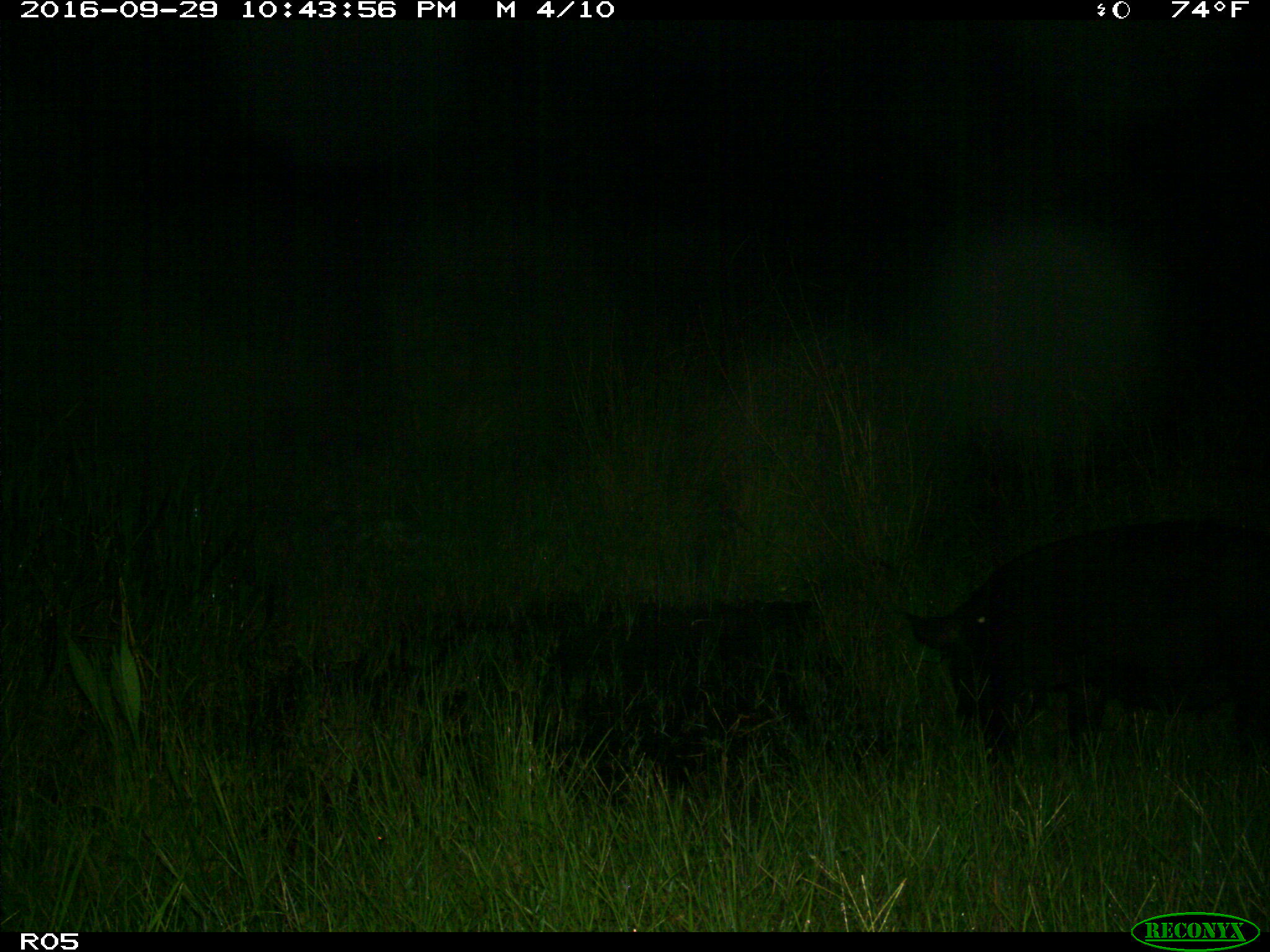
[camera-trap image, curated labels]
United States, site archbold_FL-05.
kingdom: Animalia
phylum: Chordata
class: Mammalia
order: Artiodactyla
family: Suidae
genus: Sus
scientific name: Sus scrofa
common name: wild boar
Sus scrofa (wild boar).